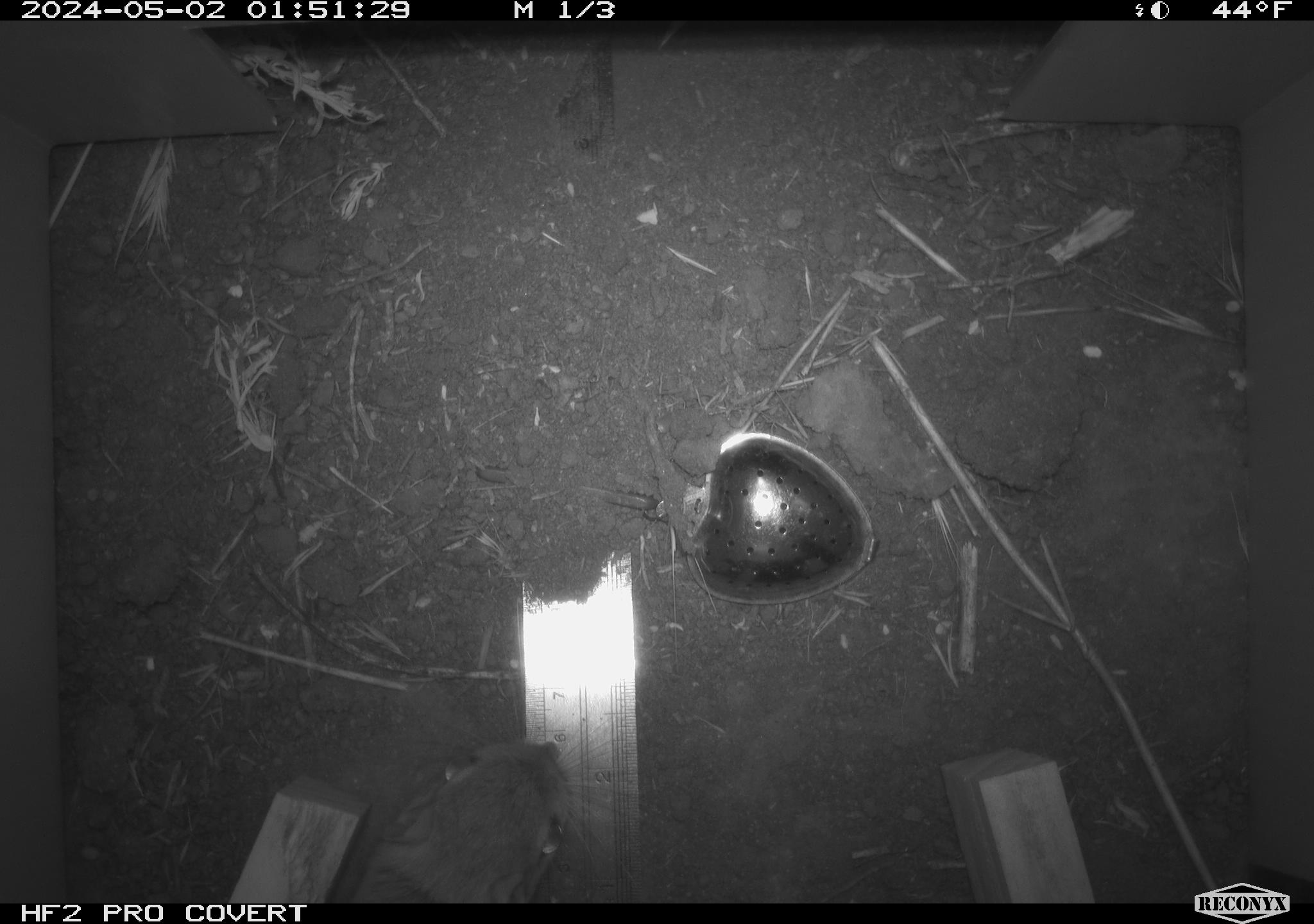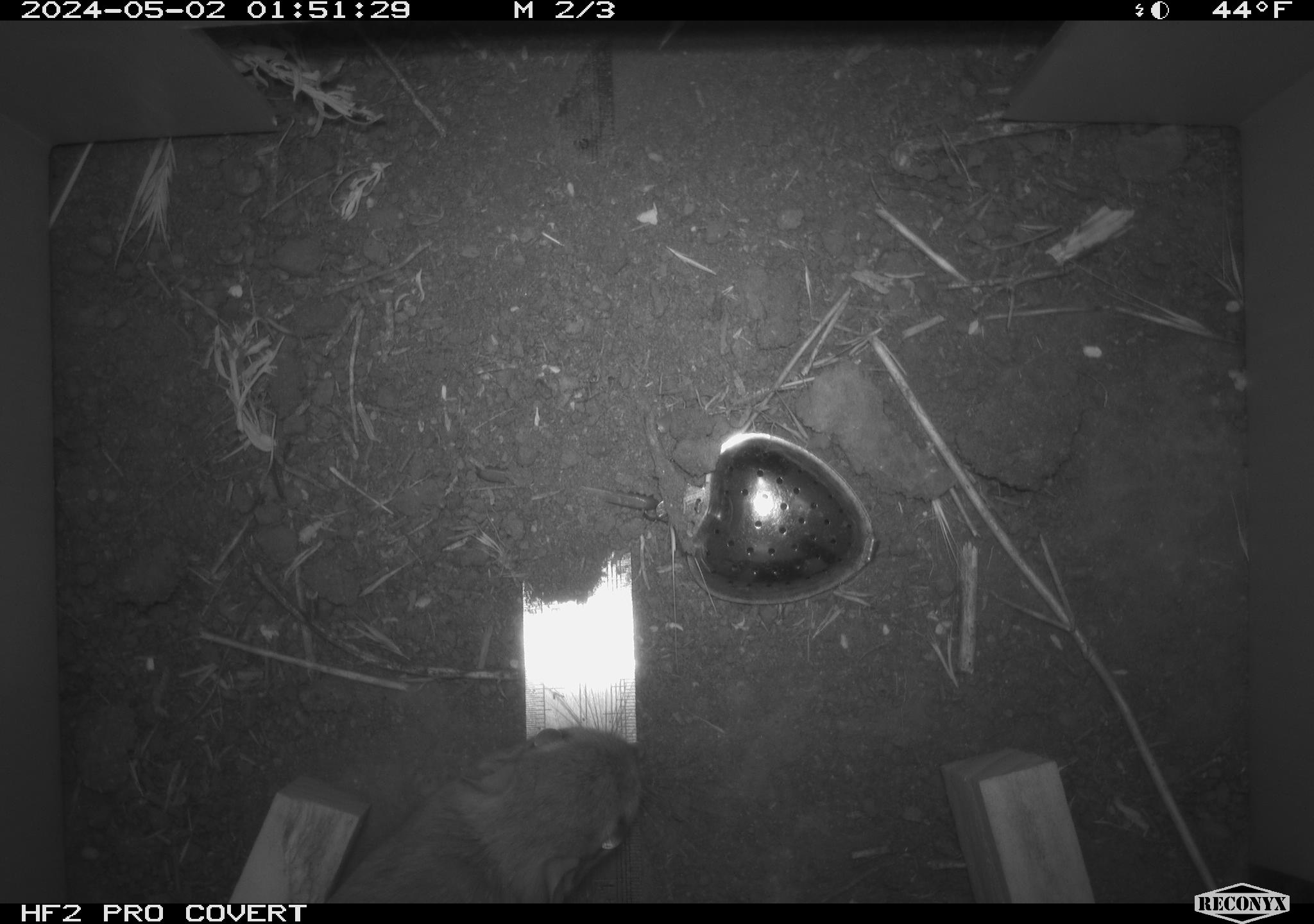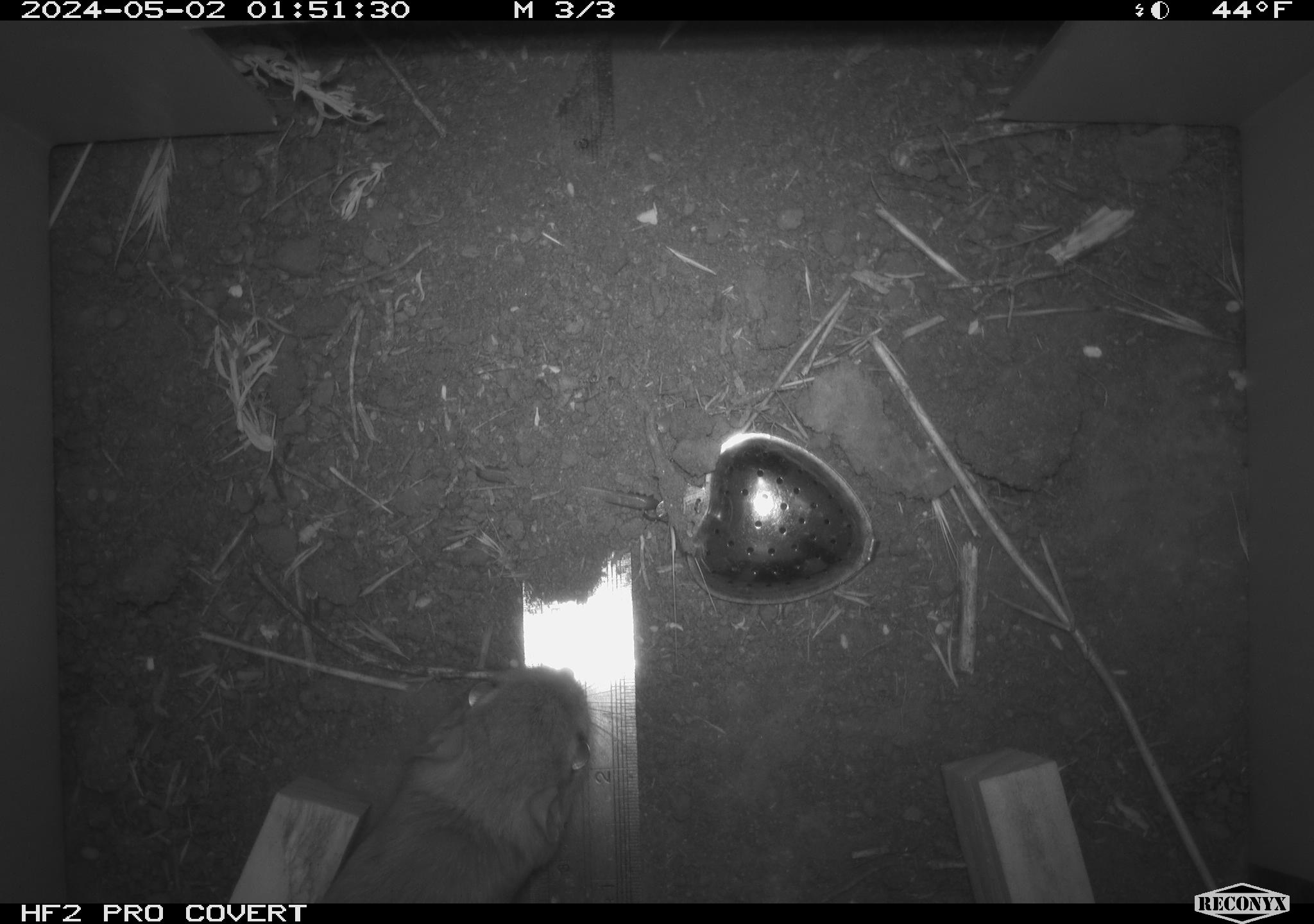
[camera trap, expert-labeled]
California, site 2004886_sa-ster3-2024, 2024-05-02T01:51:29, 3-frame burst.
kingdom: Animalia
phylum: Chordata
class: Mammalia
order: Rodentia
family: Heteromyidae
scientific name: Heteromyidae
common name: kangaroo rats and pocket mice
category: heteromyidae family